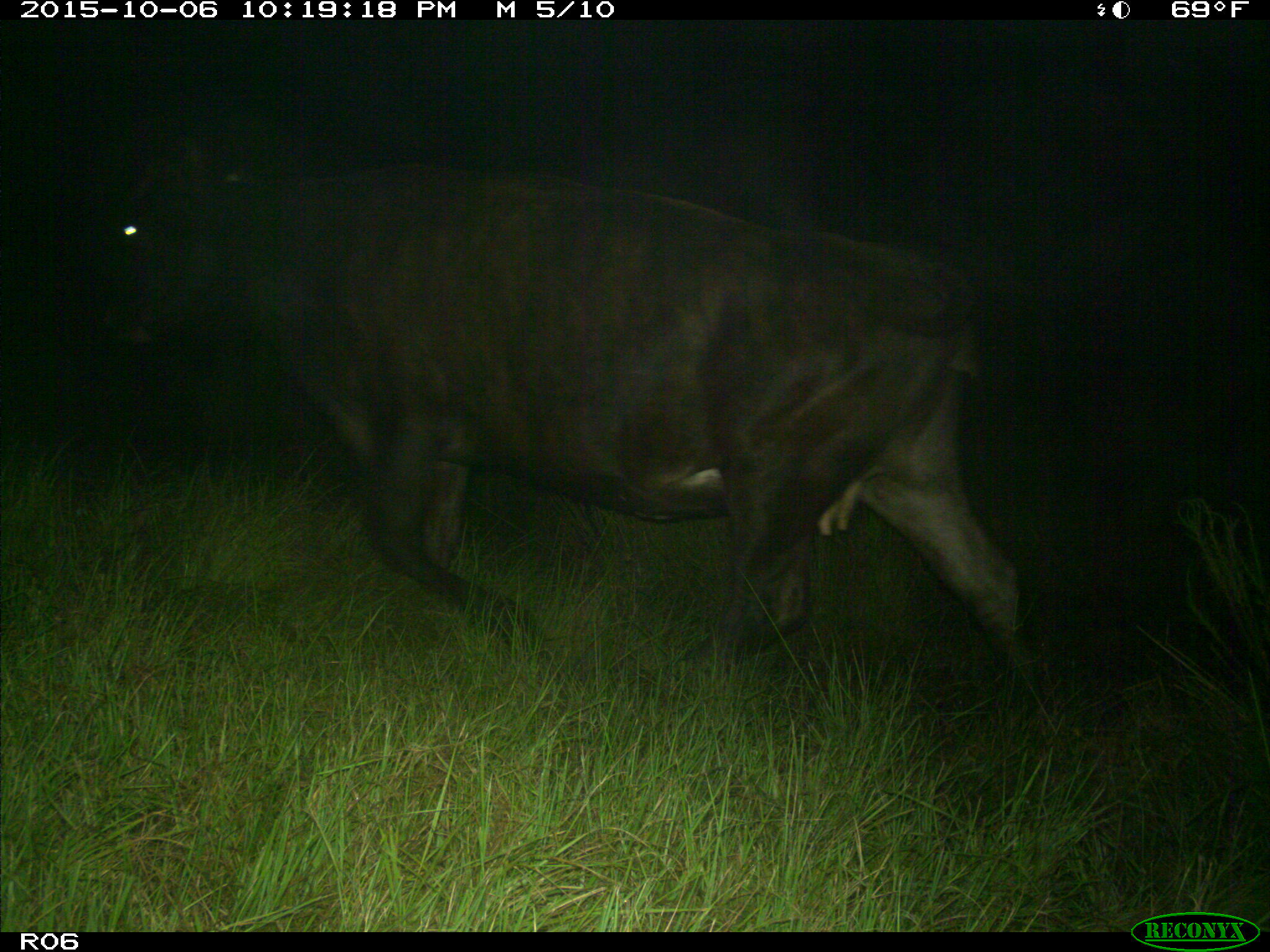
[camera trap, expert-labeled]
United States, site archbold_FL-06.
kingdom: Animalia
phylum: Chordata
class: Mammalia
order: Artiodactyla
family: Bovidae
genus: Bos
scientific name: Bos taurus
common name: domestic cow